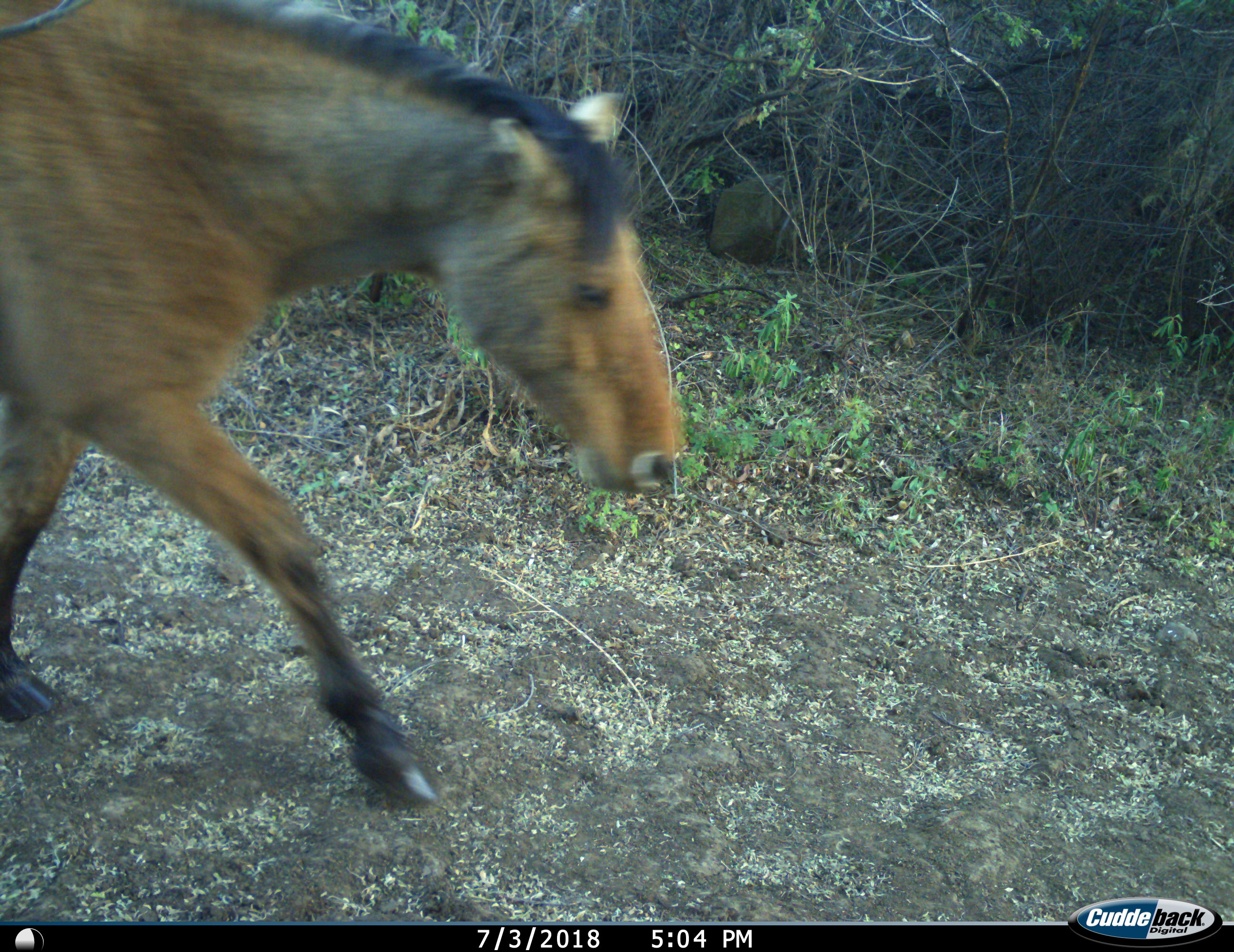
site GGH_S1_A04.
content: unidentified animal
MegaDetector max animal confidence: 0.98